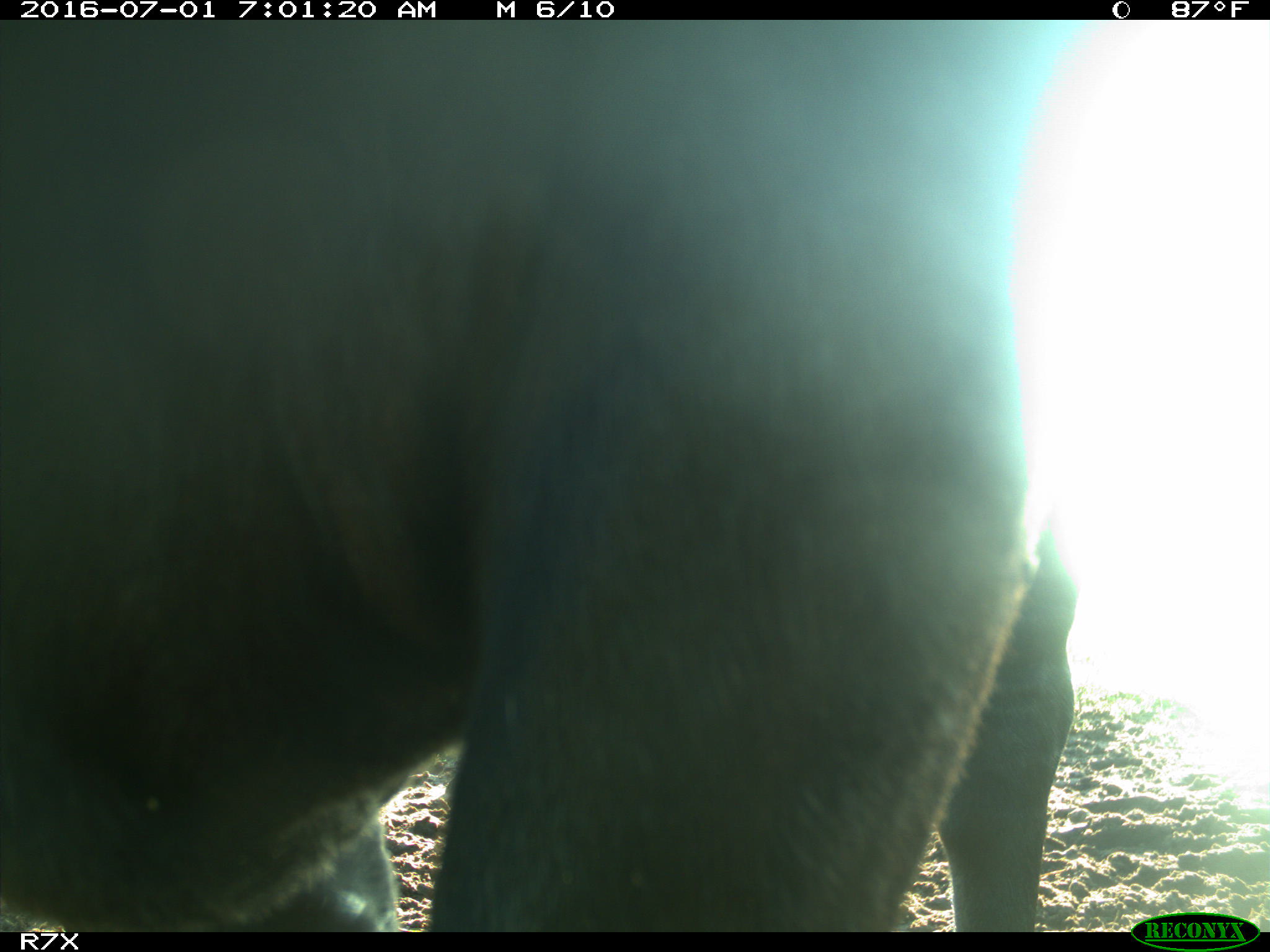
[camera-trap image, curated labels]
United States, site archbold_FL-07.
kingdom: Animalia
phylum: Chordata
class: Mammalia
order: Artiodactyla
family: Bovidae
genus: Bos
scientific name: Bos taurus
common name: domestic cow